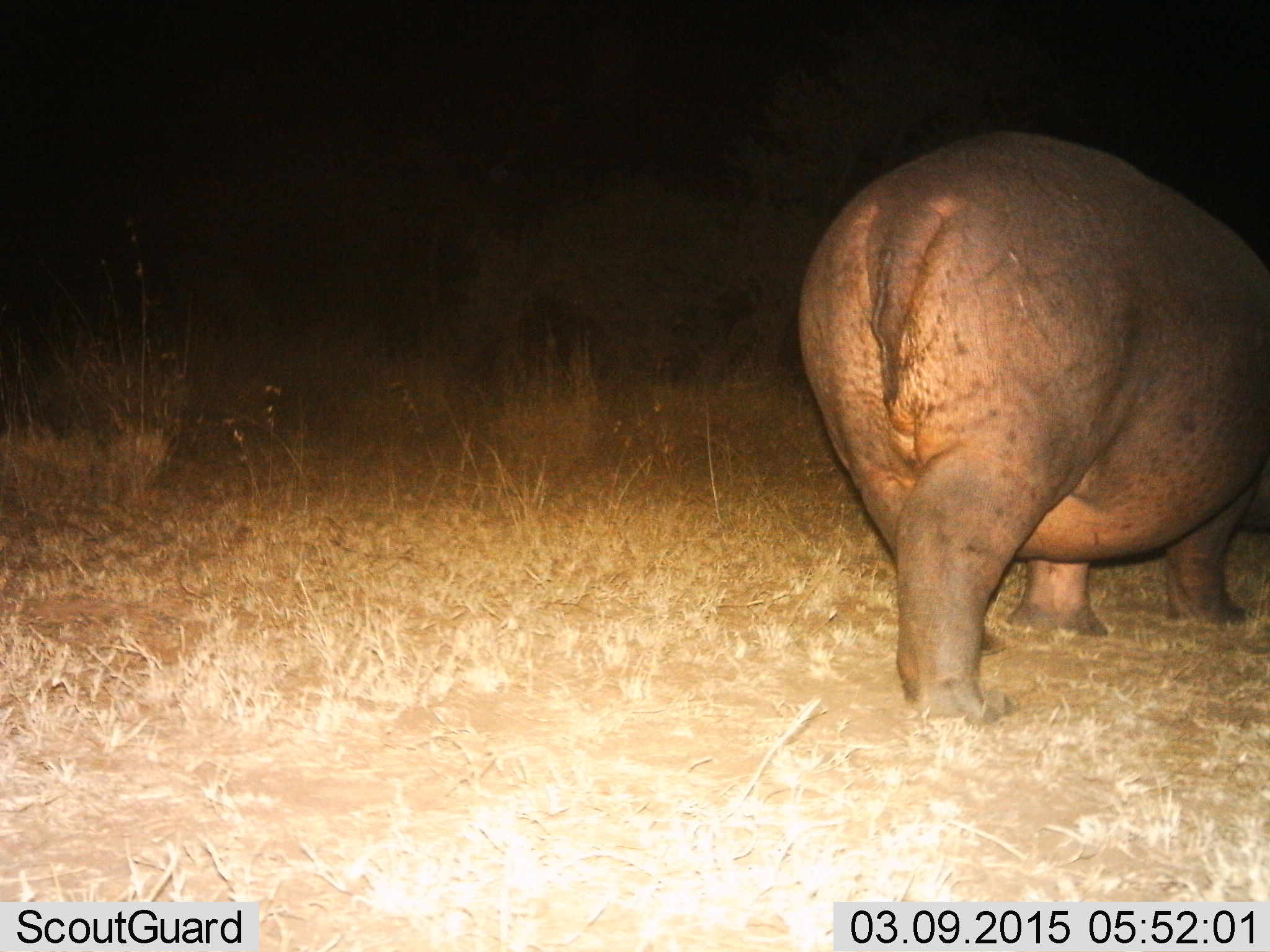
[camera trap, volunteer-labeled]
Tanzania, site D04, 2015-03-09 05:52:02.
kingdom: Animalia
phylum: Chordata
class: Mammalia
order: Artiodactyla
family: Hippopotamidae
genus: Hippopotamus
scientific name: Hippopotamus amphibius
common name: hippopotamus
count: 1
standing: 50%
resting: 0%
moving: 50%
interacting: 0%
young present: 0%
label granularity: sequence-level